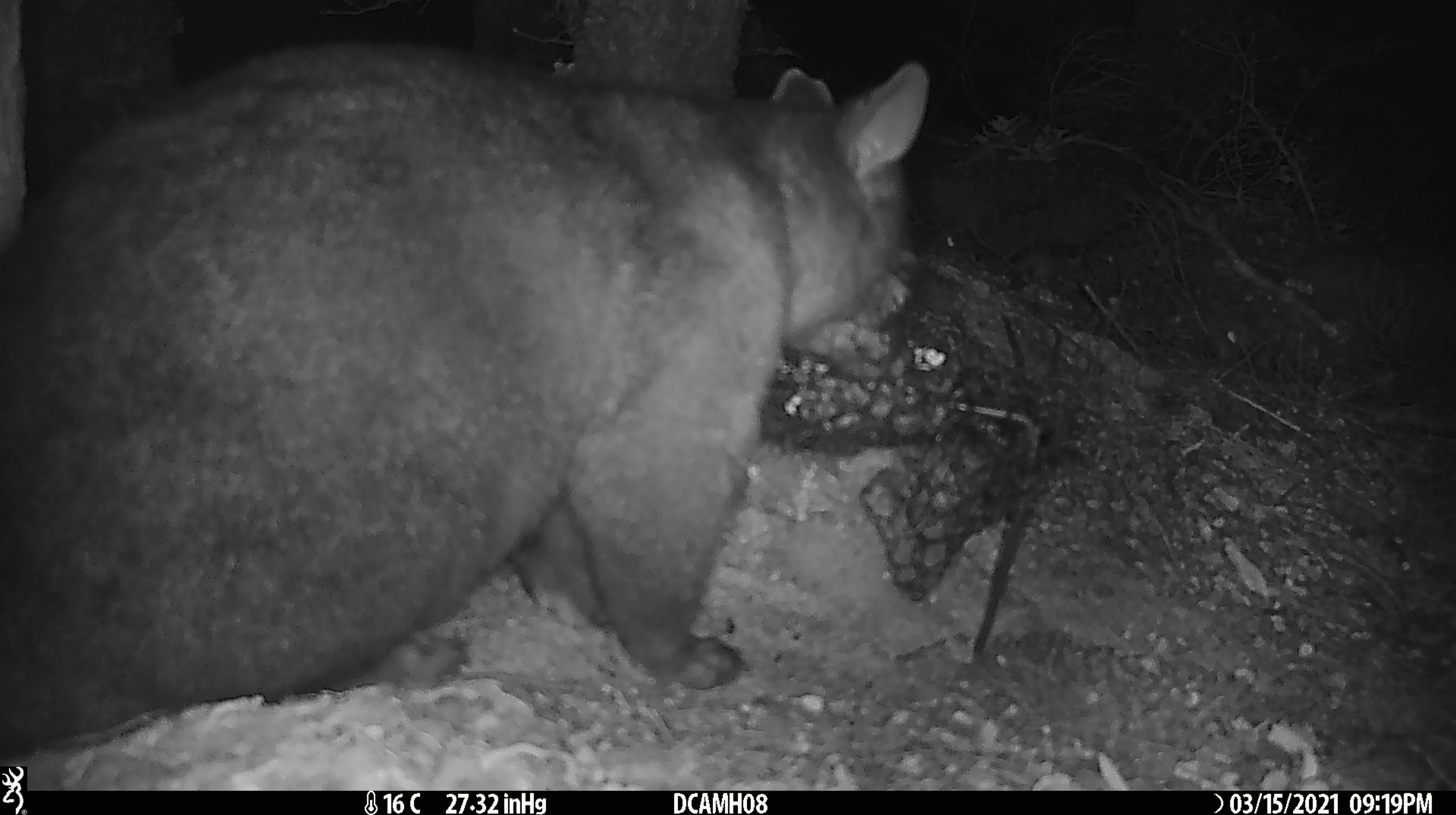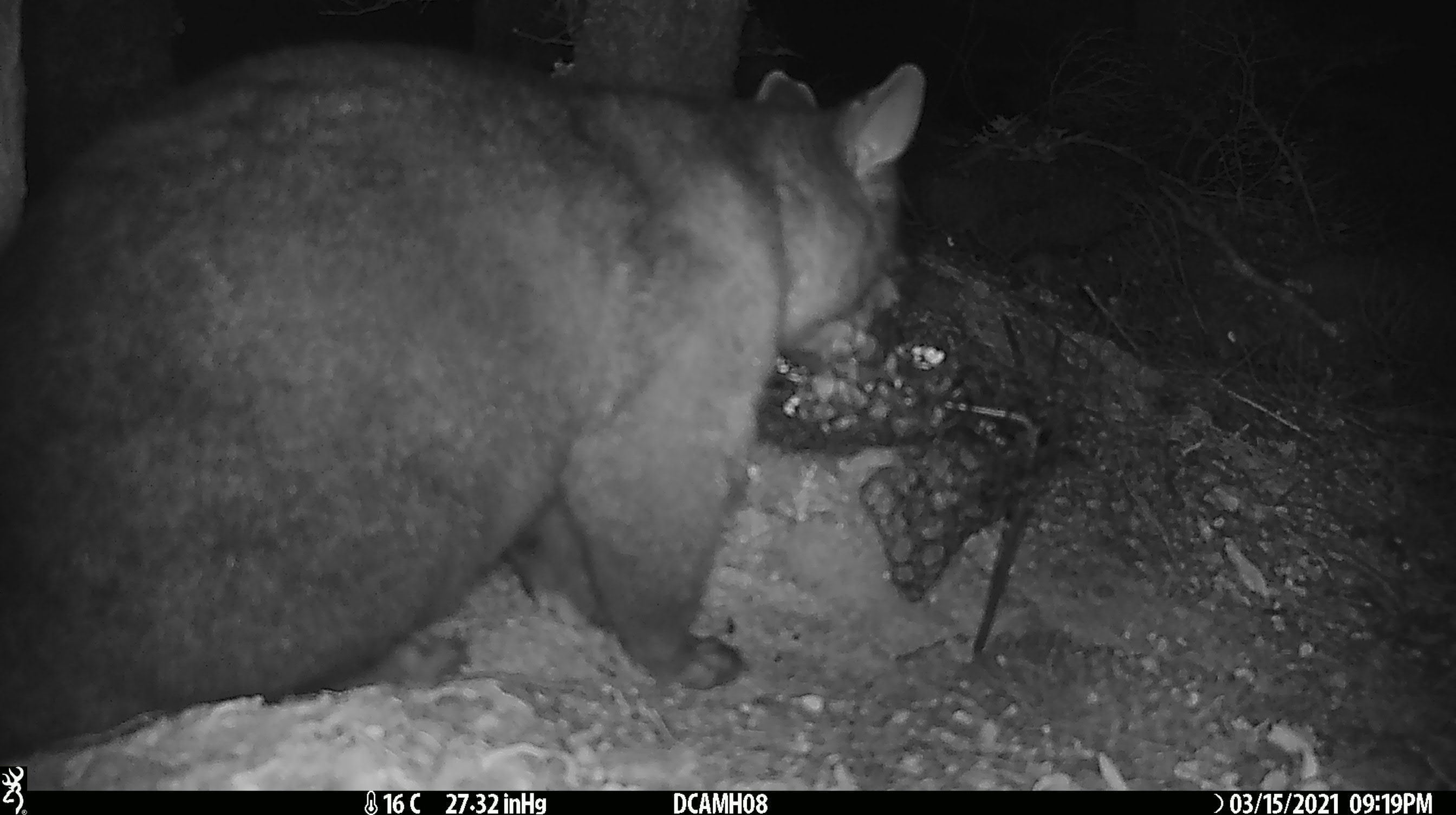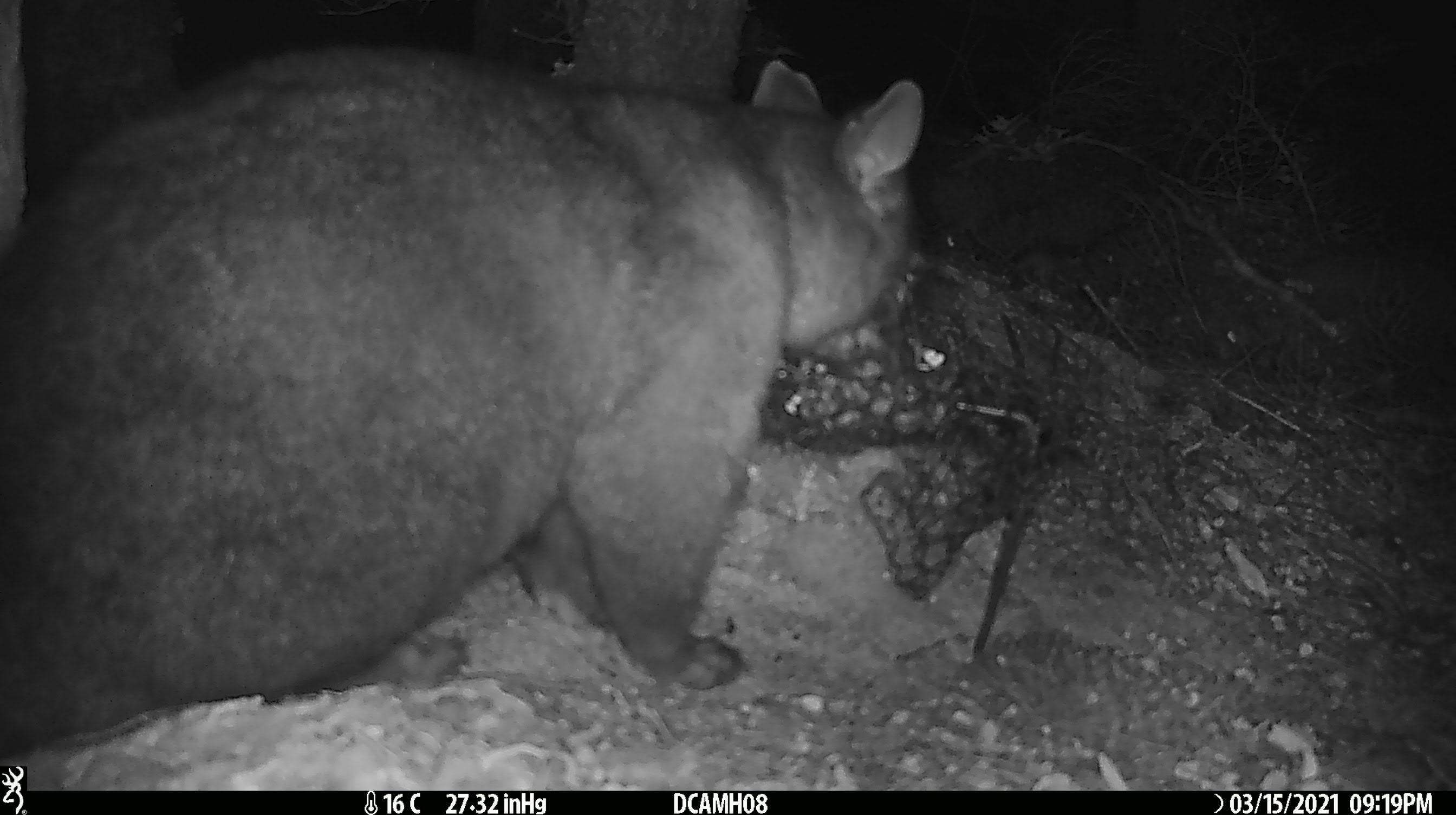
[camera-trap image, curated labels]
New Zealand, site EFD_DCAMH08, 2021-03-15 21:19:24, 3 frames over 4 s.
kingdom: Animalia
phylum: Chordata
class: Mammalia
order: Diprotodontia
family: Phalangeridae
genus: Trichosurus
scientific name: Trichosurus vulpecula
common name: common brushtail possum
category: possum